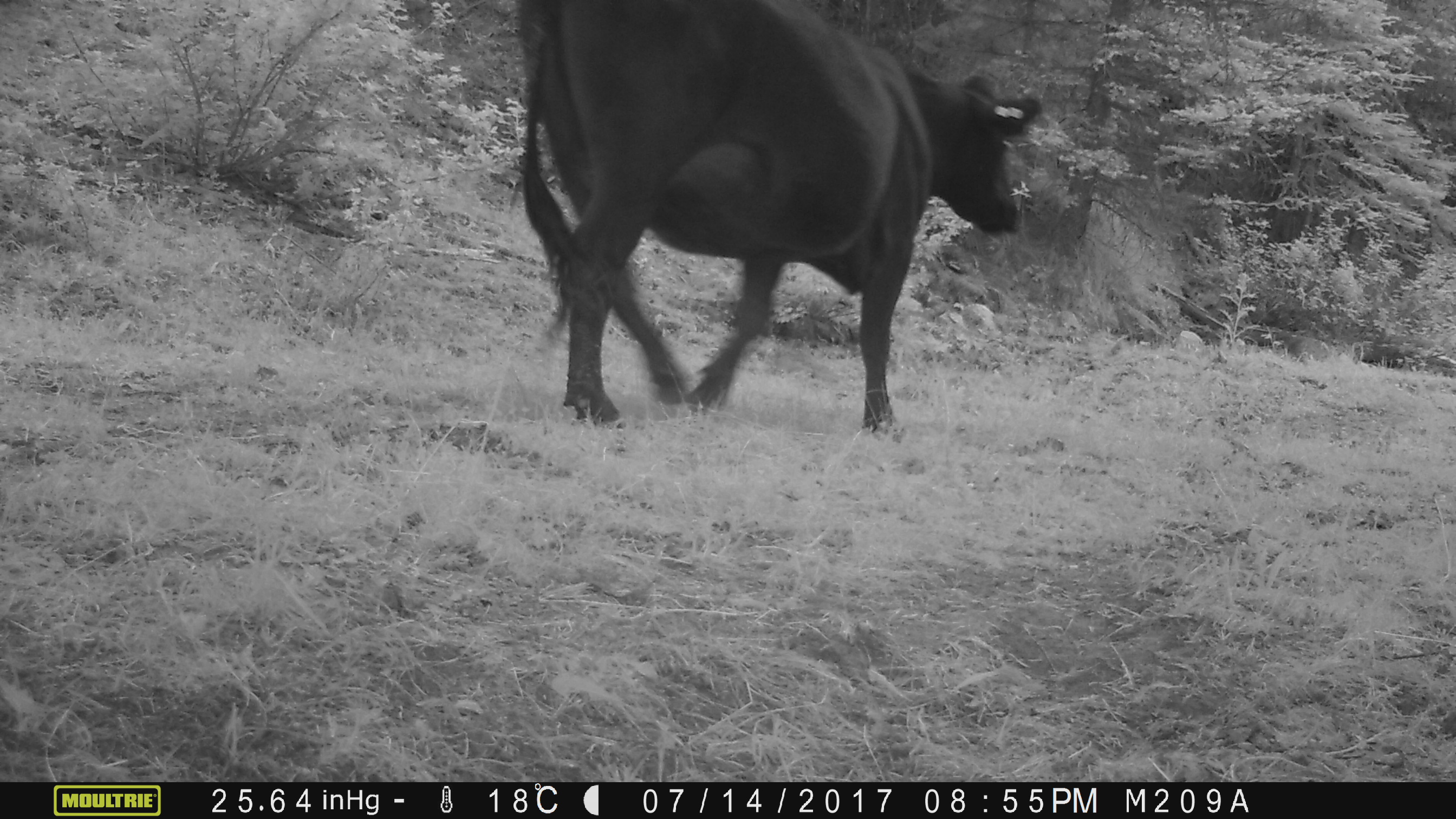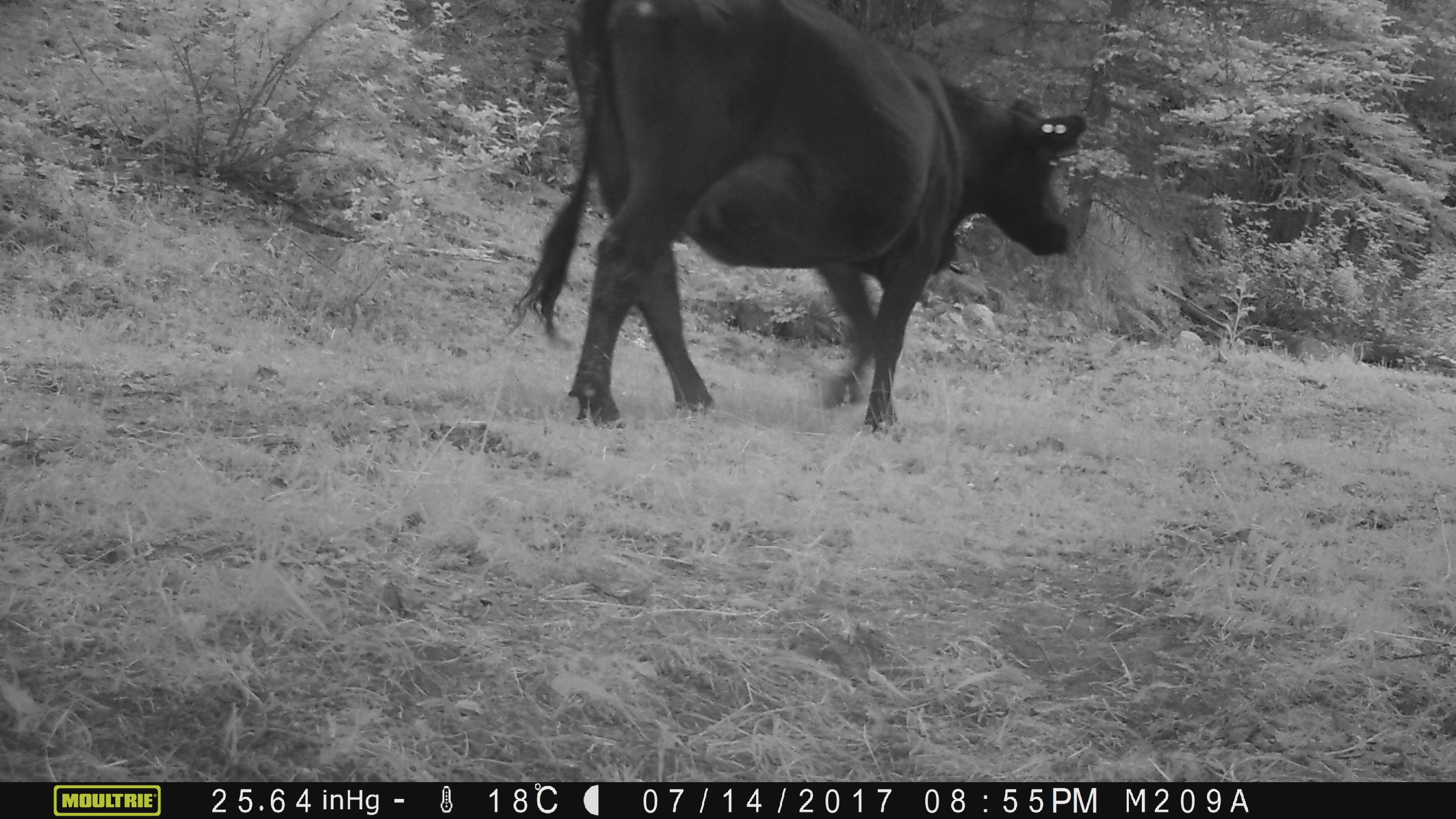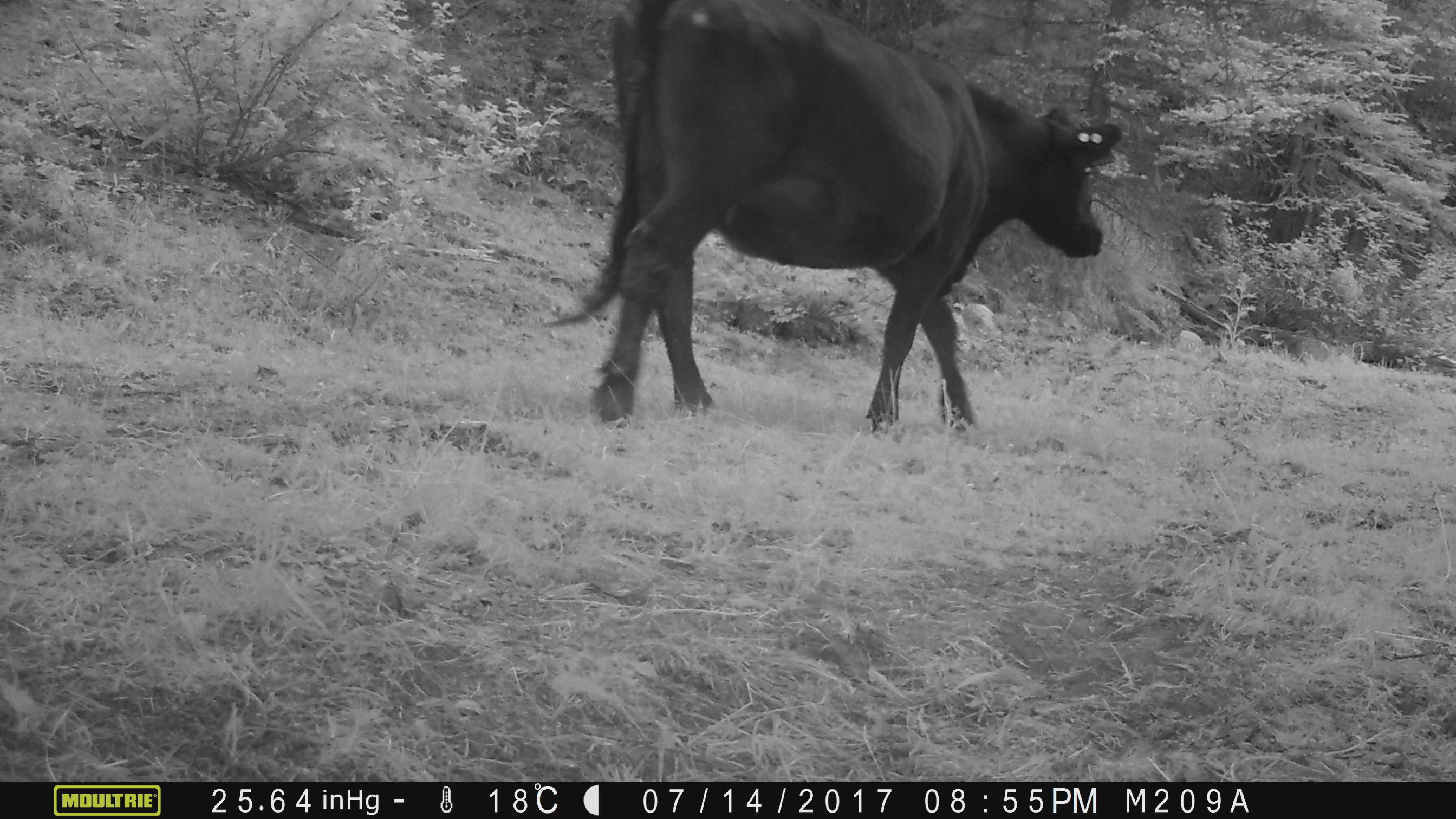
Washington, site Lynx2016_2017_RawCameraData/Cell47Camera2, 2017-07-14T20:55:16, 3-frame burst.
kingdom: Animalia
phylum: Chordata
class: Mammalia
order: Artiodactyla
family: Bovidae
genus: Bos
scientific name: Bos taurus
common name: domestic cattle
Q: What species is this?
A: Domestic cattle (Bos taurus).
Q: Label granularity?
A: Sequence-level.